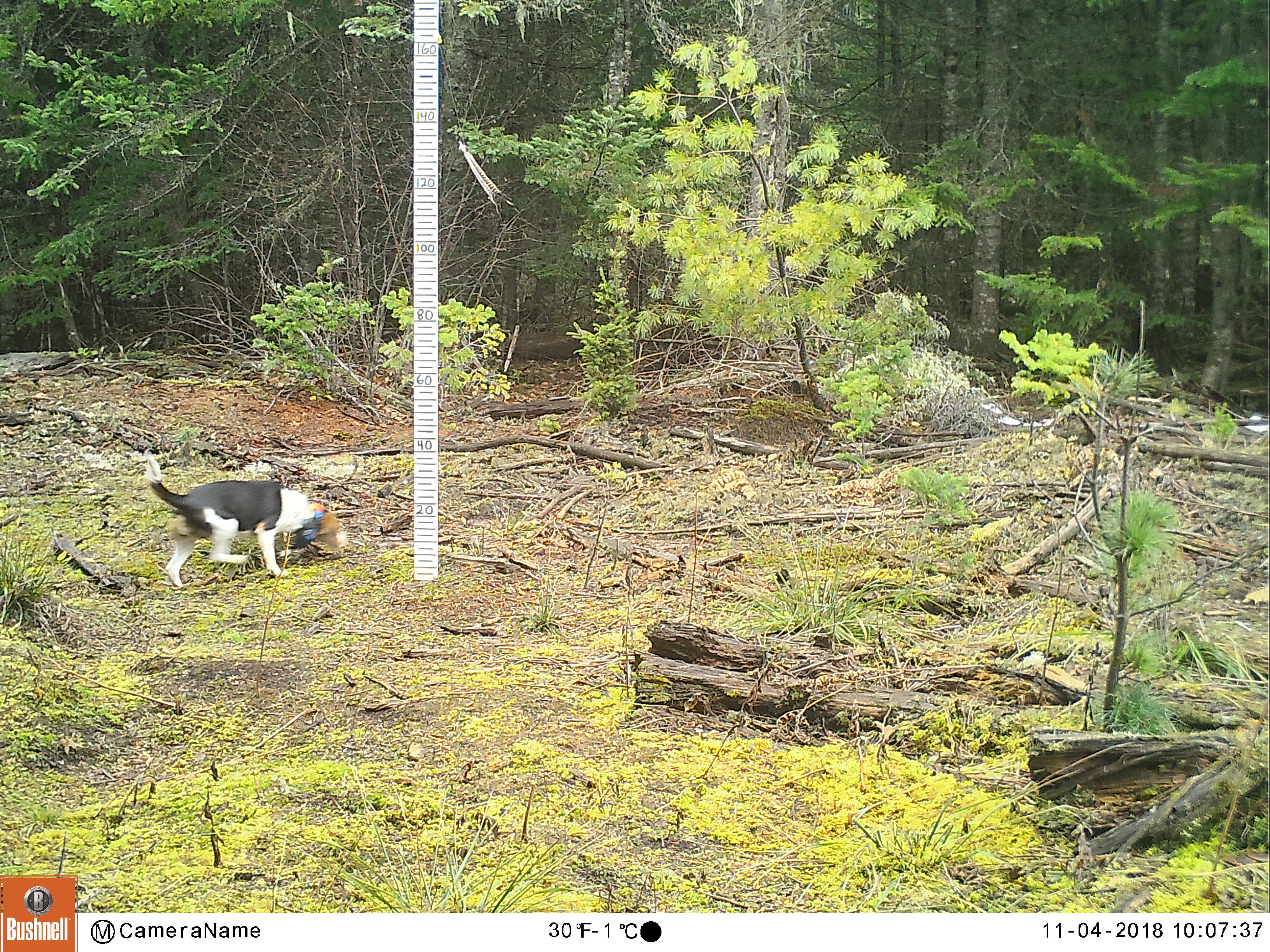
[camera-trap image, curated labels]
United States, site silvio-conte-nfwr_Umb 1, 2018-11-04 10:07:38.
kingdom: Animalia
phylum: Chordata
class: Mammalia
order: Carnivora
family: Canidae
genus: Canis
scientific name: Canis familiaris familiaris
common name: domestic dog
Domestic dog (Canis familiaris familiaris).